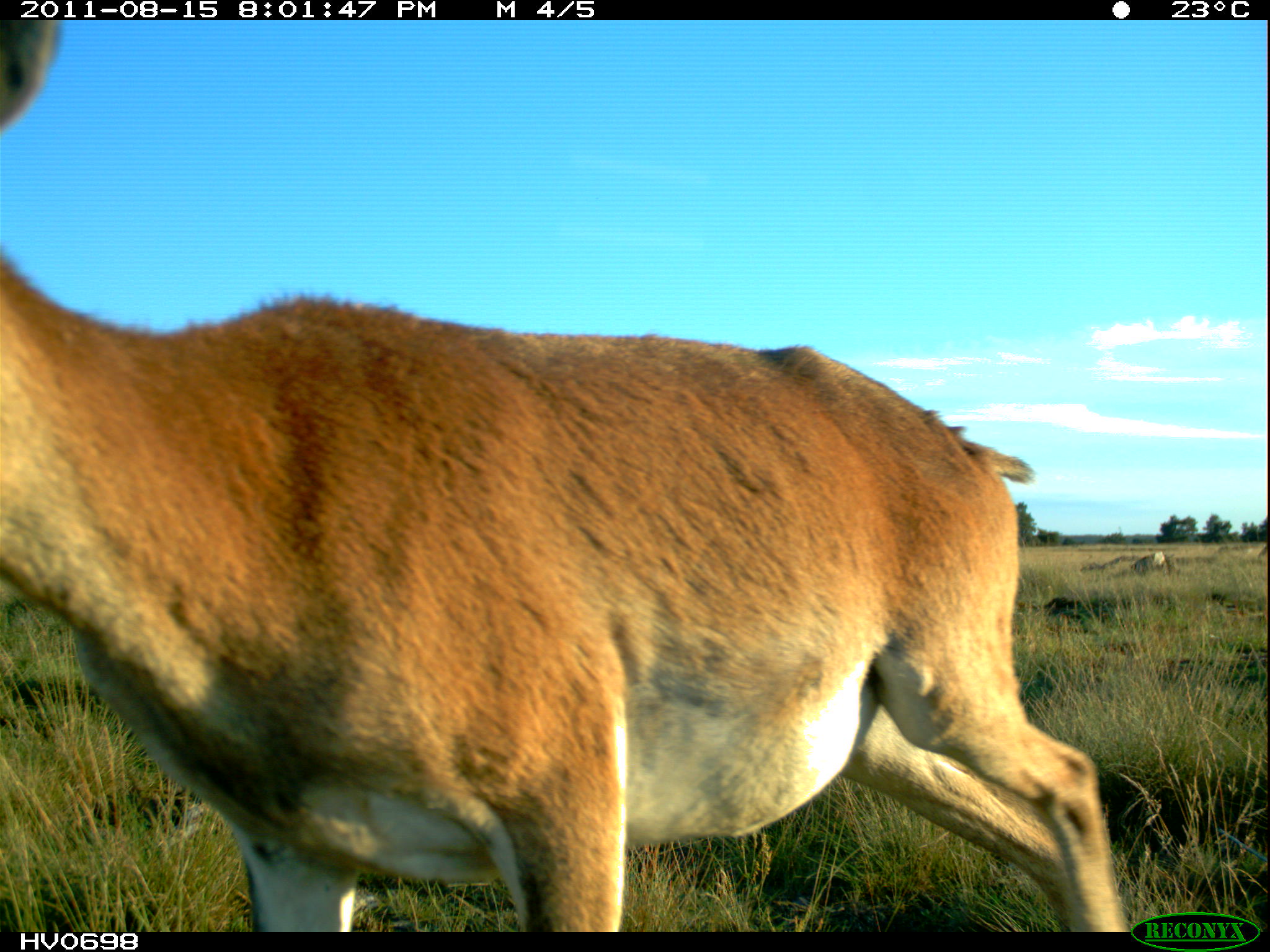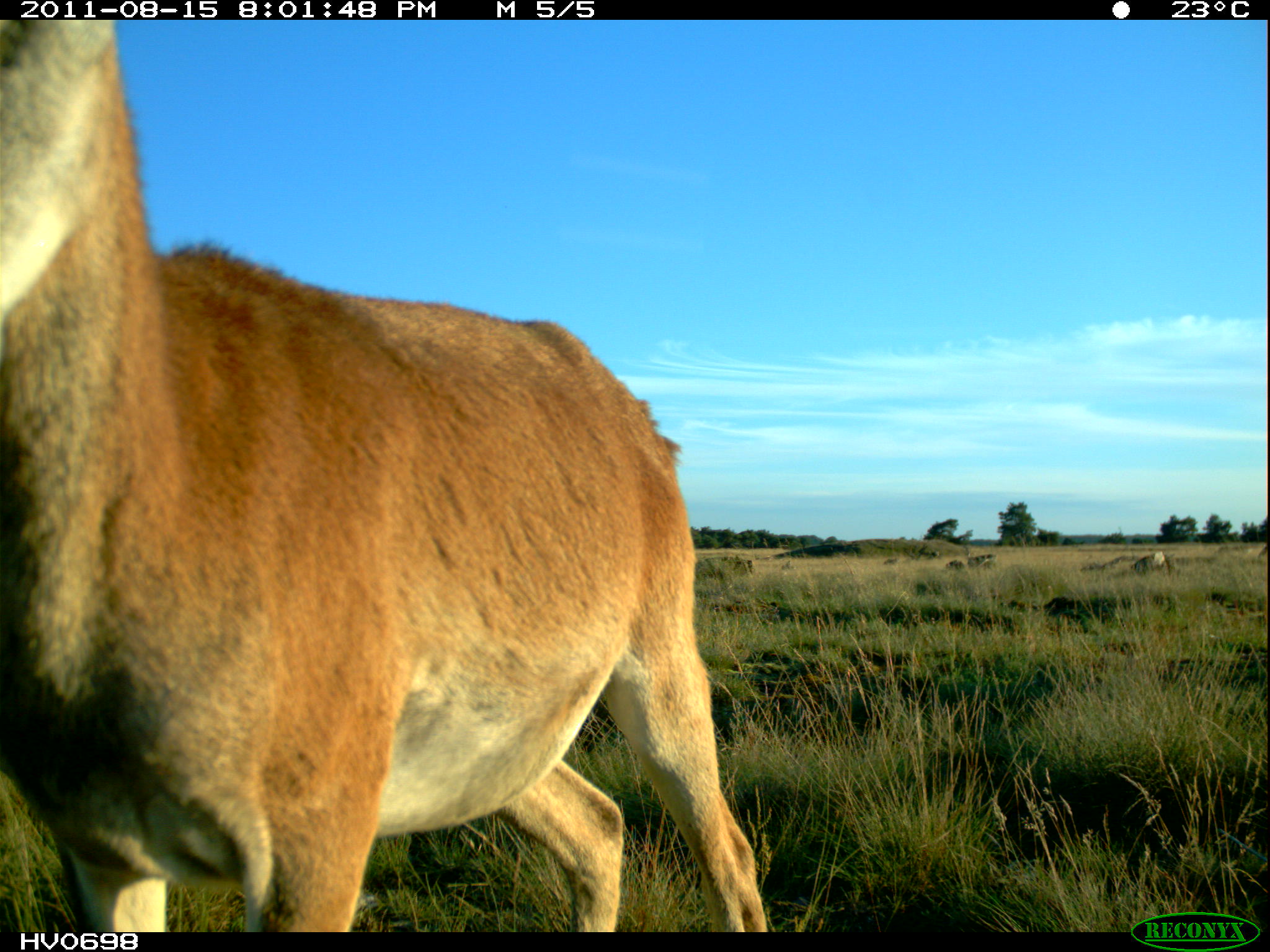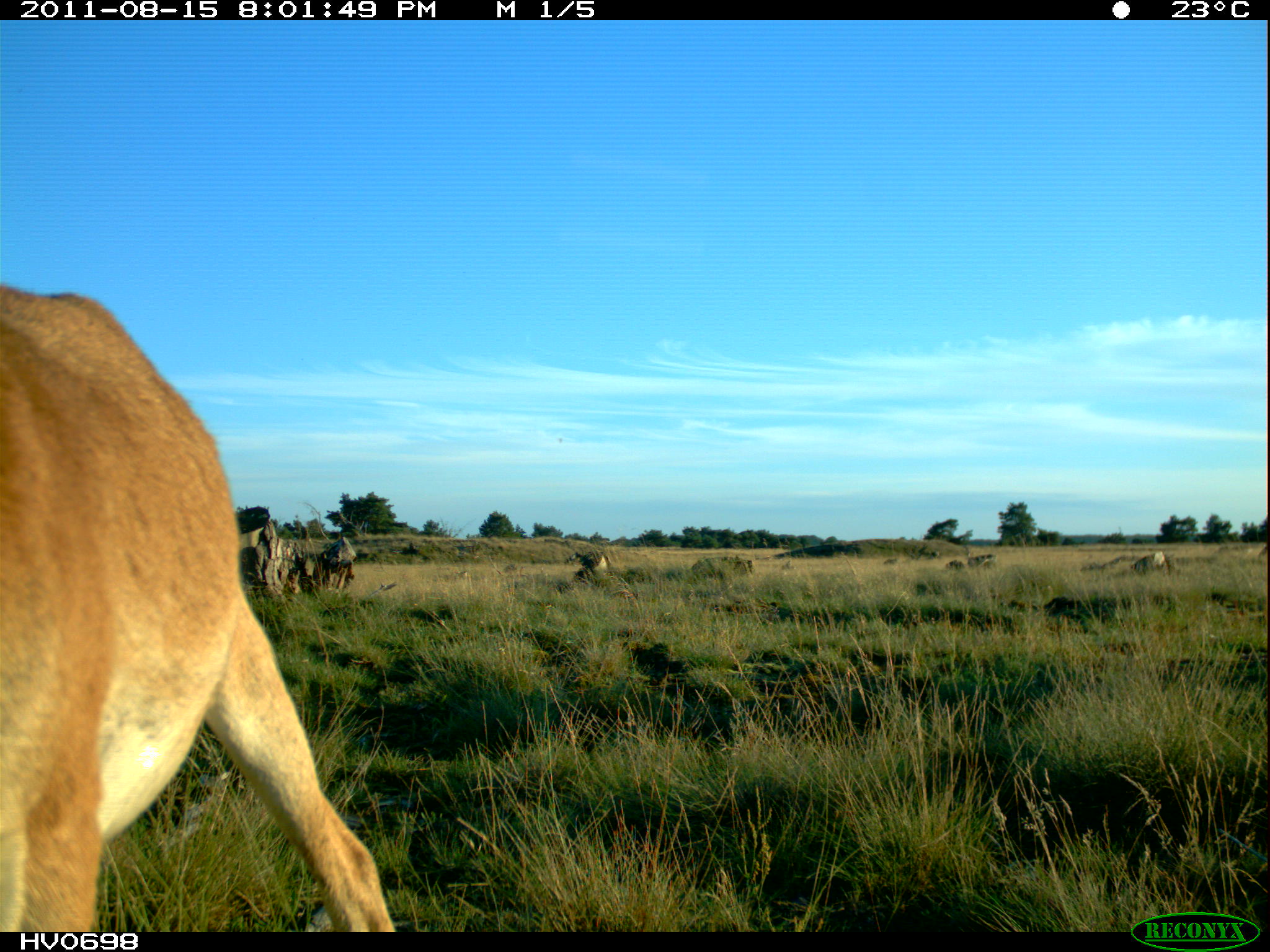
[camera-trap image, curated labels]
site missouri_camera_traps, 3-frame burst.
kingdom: Animalia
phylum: Chordata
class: Mammalia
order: Artiodactyla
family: Bovidae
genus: Ovis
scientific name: Ovis ammon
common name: mouflon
Mouflon (Ovis ammon). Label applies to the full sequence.